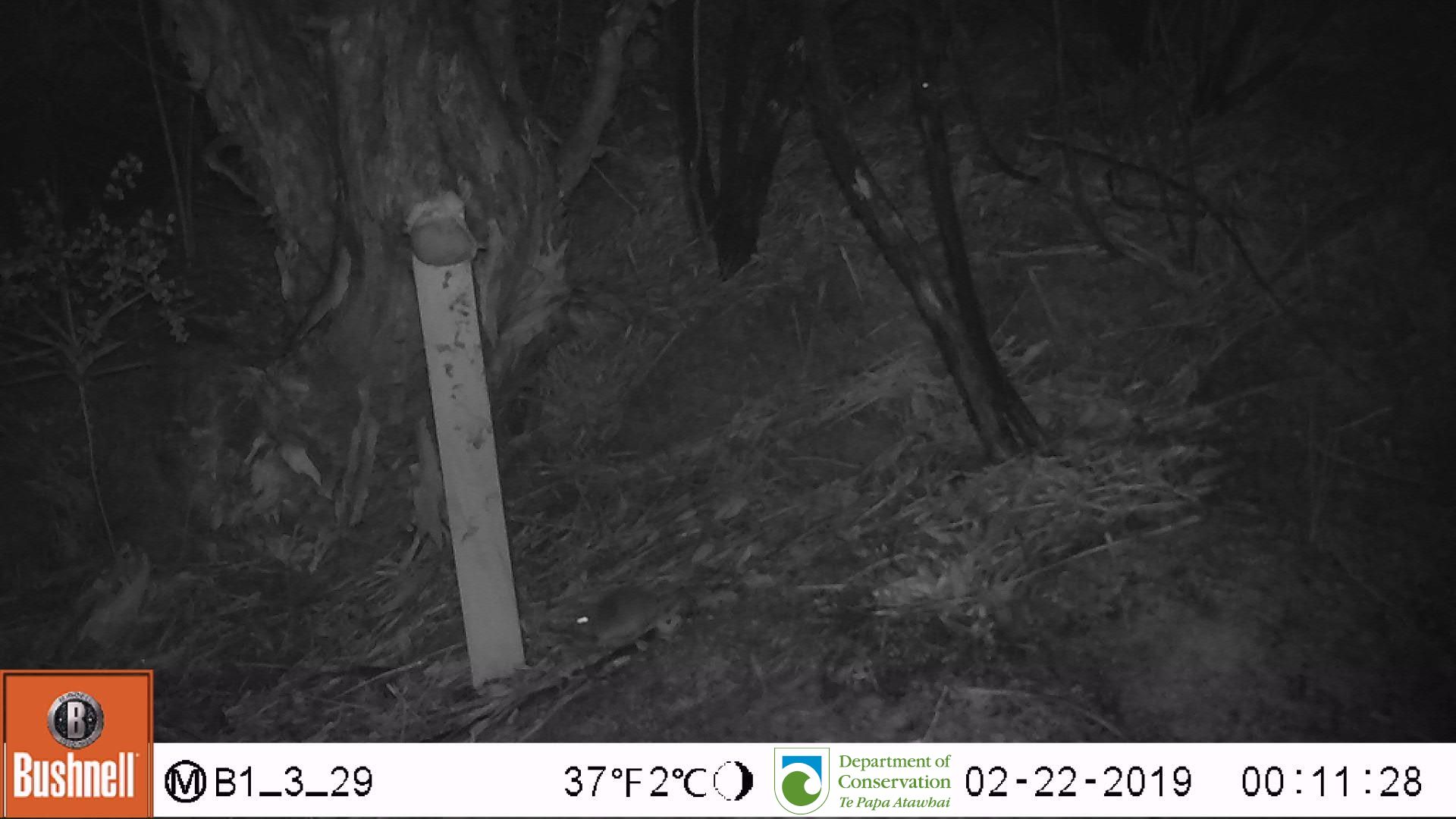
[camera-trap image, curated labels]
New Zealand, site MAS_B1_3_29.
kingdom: Animalia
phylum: Chordata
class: Mammalia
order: Rodentia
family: Muridae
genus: Mus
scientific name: Mus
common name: mouse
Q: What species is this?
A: Mouse (Mus).